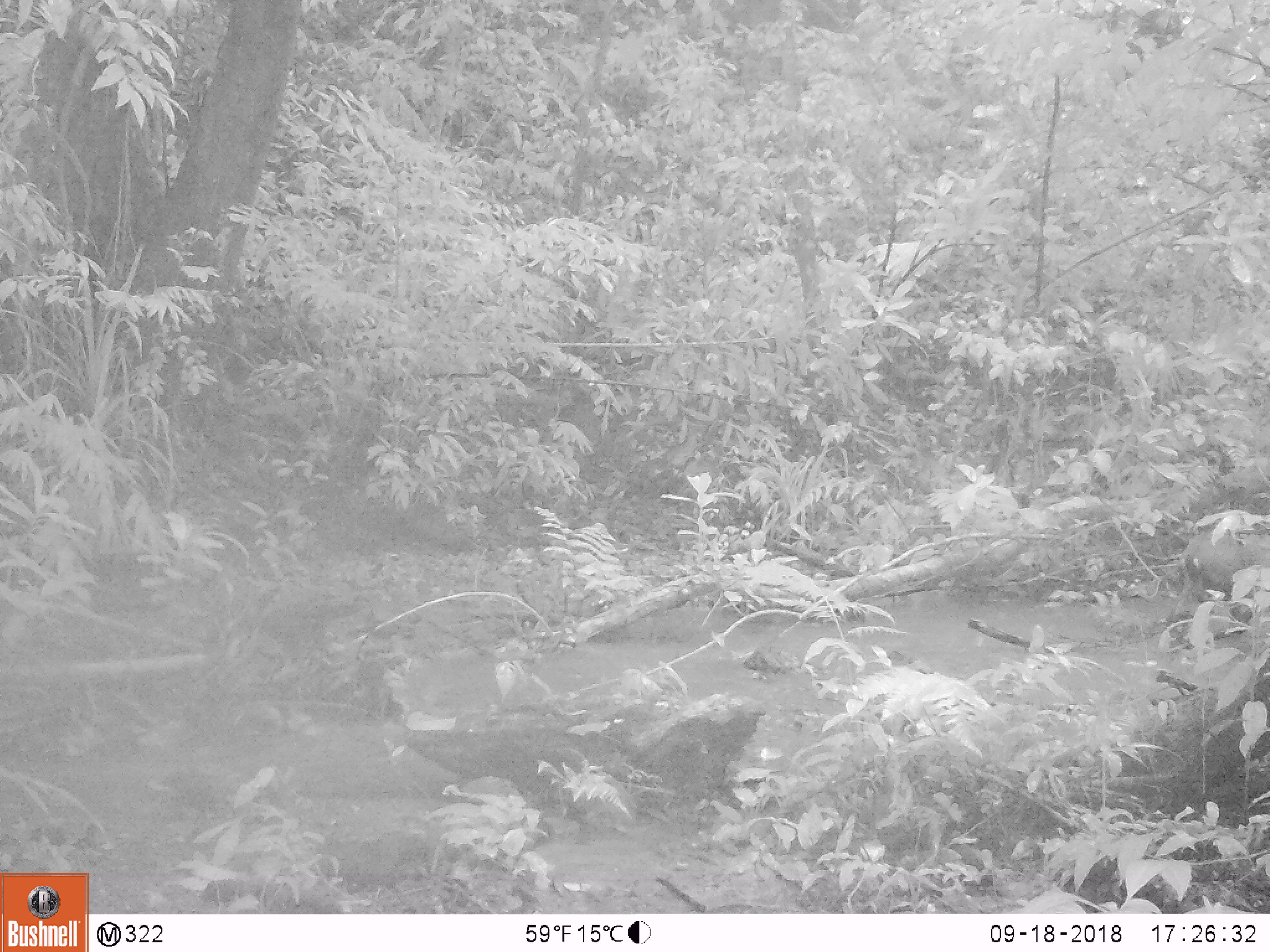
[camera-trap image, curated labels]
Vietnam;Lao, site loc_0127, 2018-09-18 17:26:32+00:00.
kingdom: Animalia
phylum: Chordata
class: Mammalia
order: Artiodactyla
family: Cervidae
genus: Muntiacus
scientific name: Muntiacus rooseveltorum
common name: roosevelt's muntjac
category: roosevelts muntjac group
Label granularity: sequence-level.